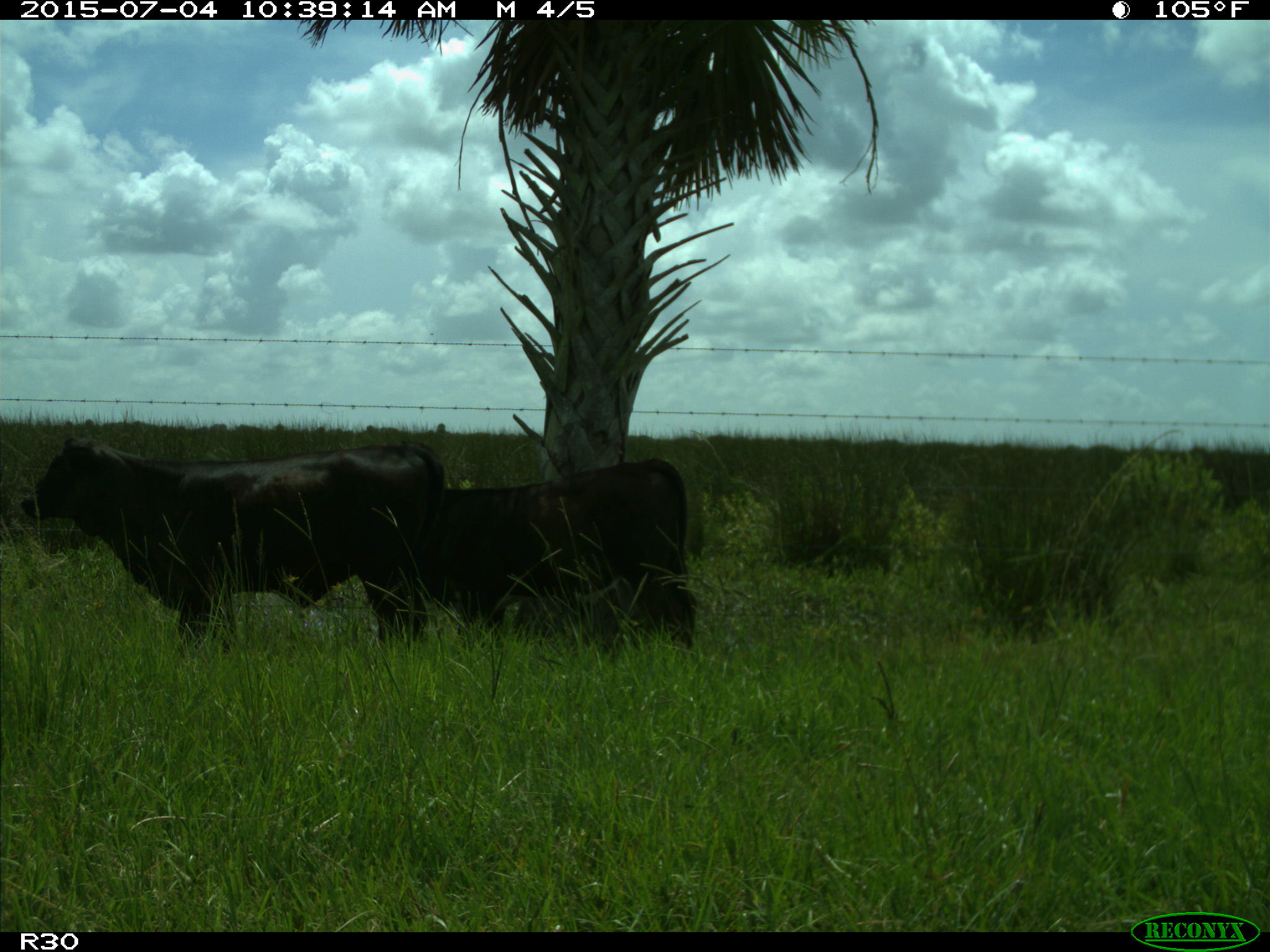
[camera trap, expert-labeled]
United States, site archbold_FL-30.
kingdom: Animalia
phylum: Chordata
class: Mammalia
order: Artiodactyla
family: Bovidae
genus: Bos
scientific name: Bos taurus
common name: domestic cow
Bos taurus (domestic cow).